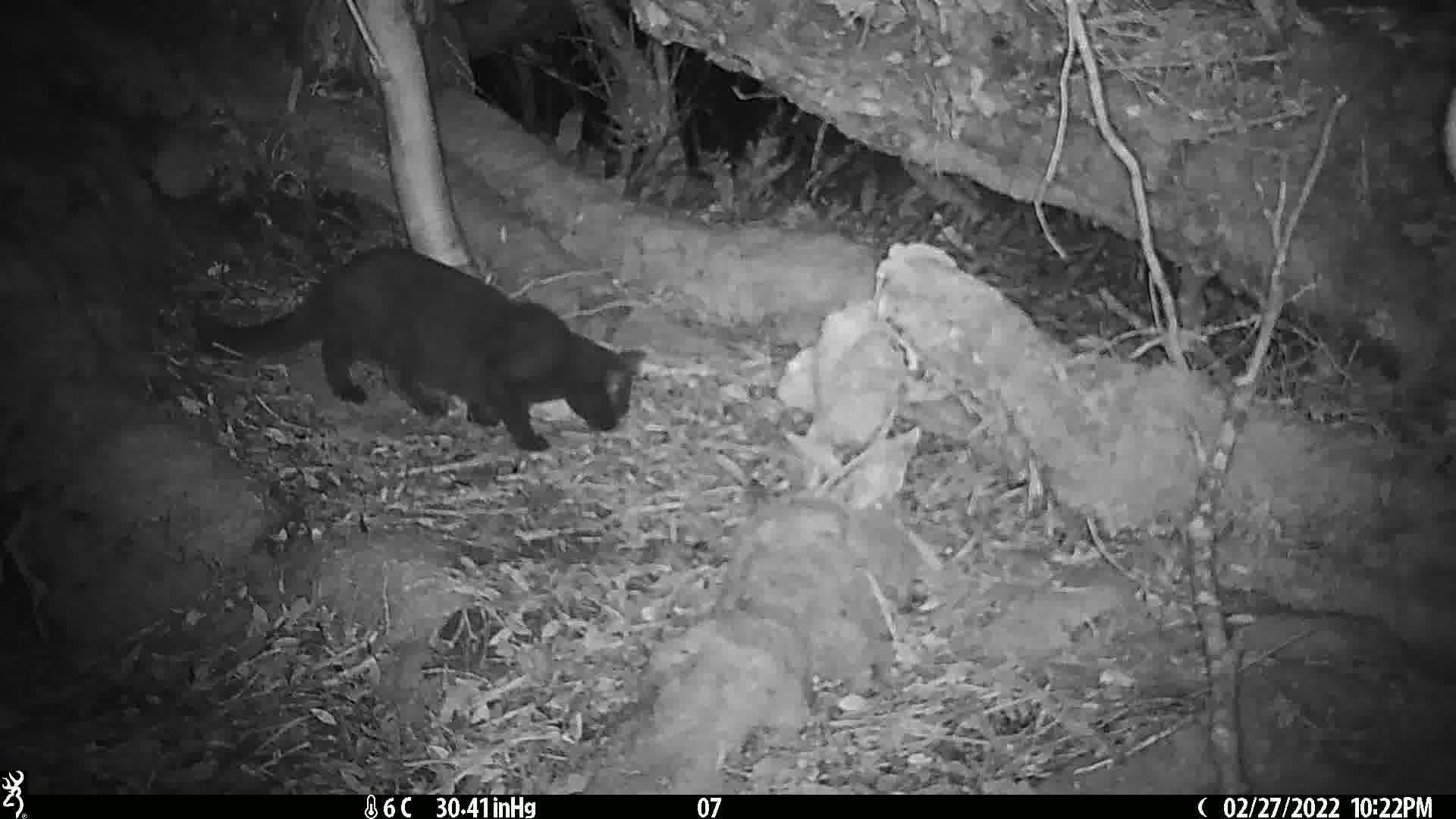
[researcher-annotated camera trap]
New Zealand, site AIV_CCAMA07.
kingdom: Animalia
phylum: Chordata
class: Mammalia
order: Carnivora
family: Felidae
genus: Felis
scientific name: Felis catus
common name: domestic cat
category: cat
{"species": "cat (domestic cat) (Felis catus)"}